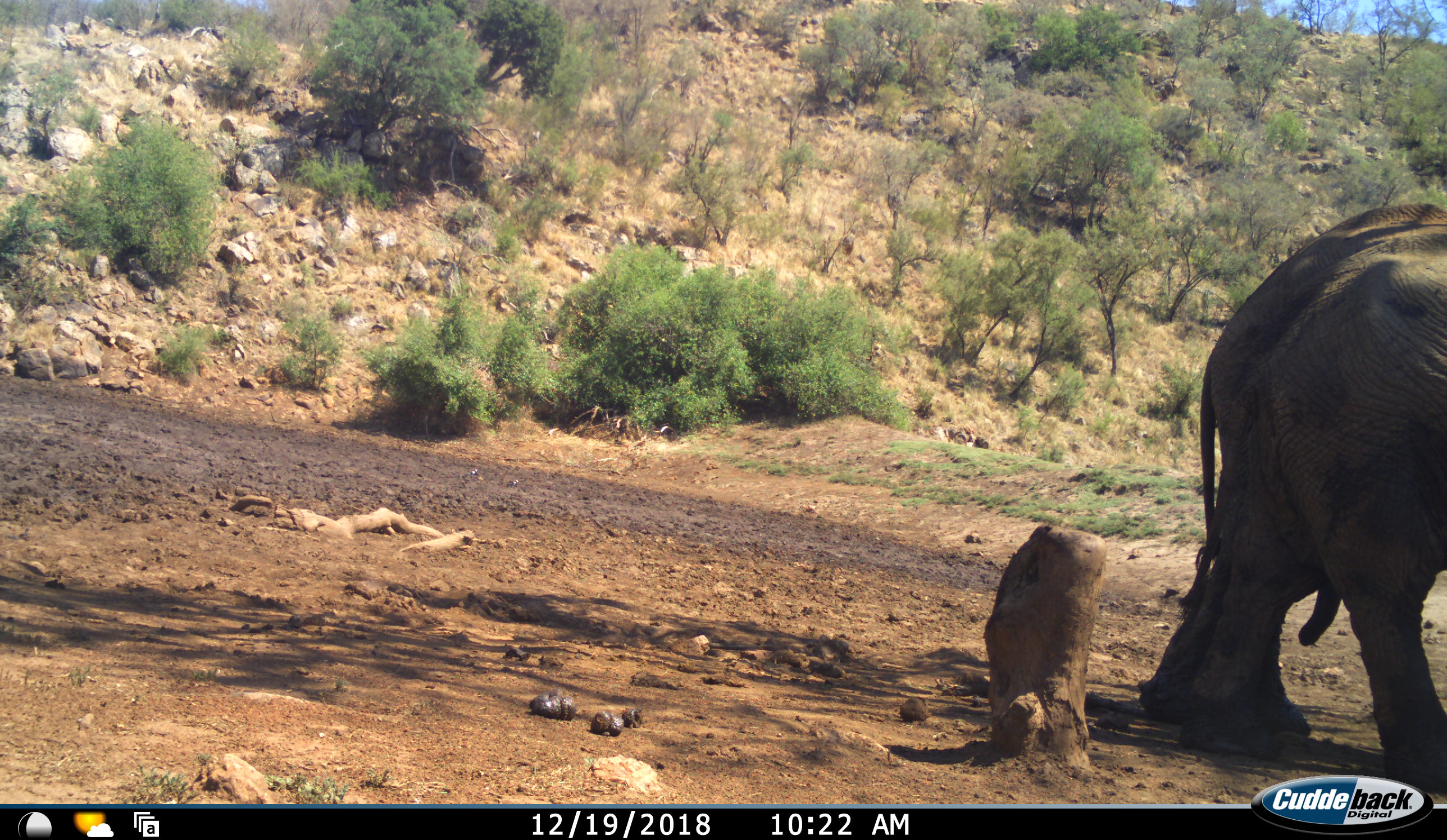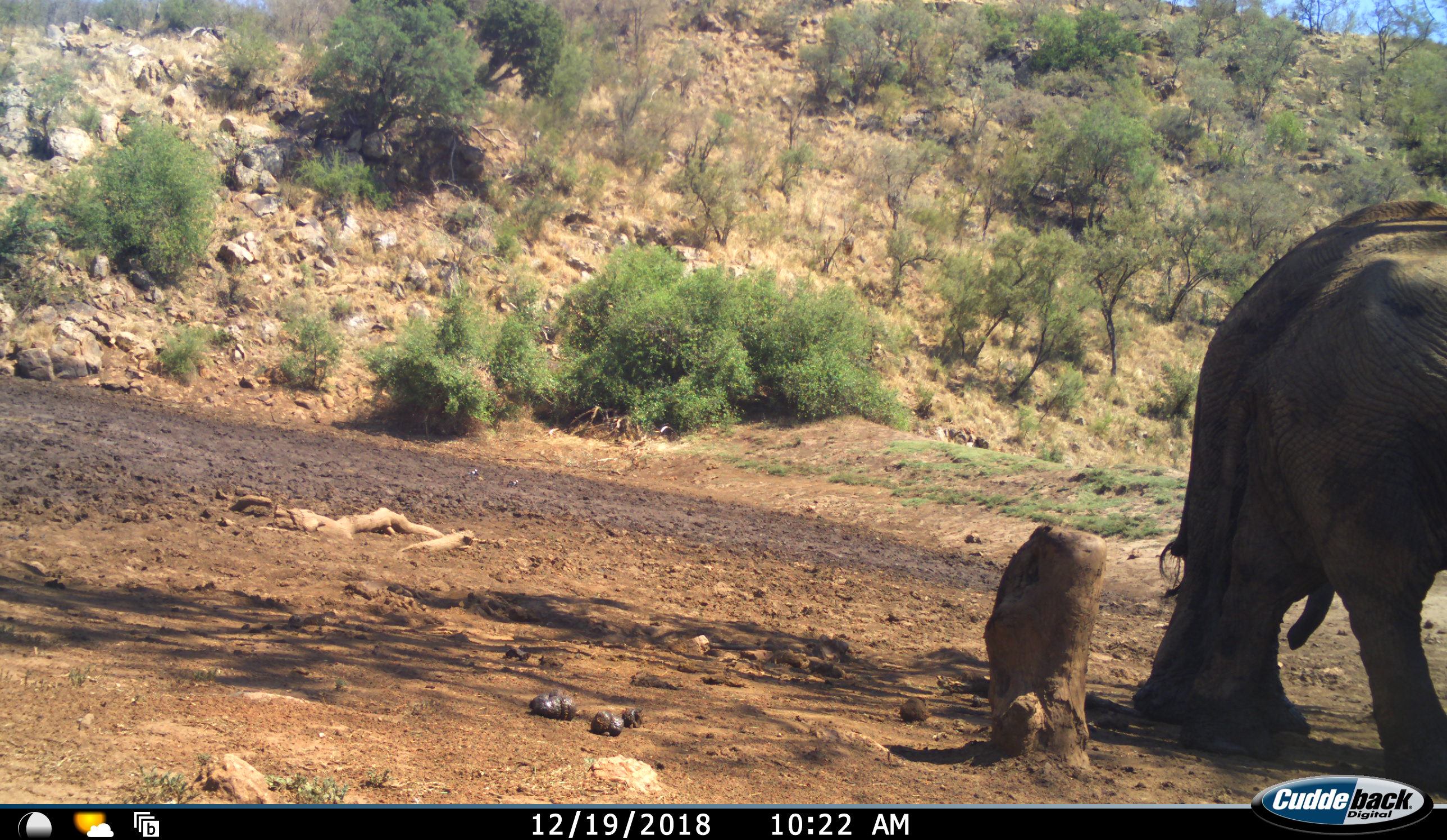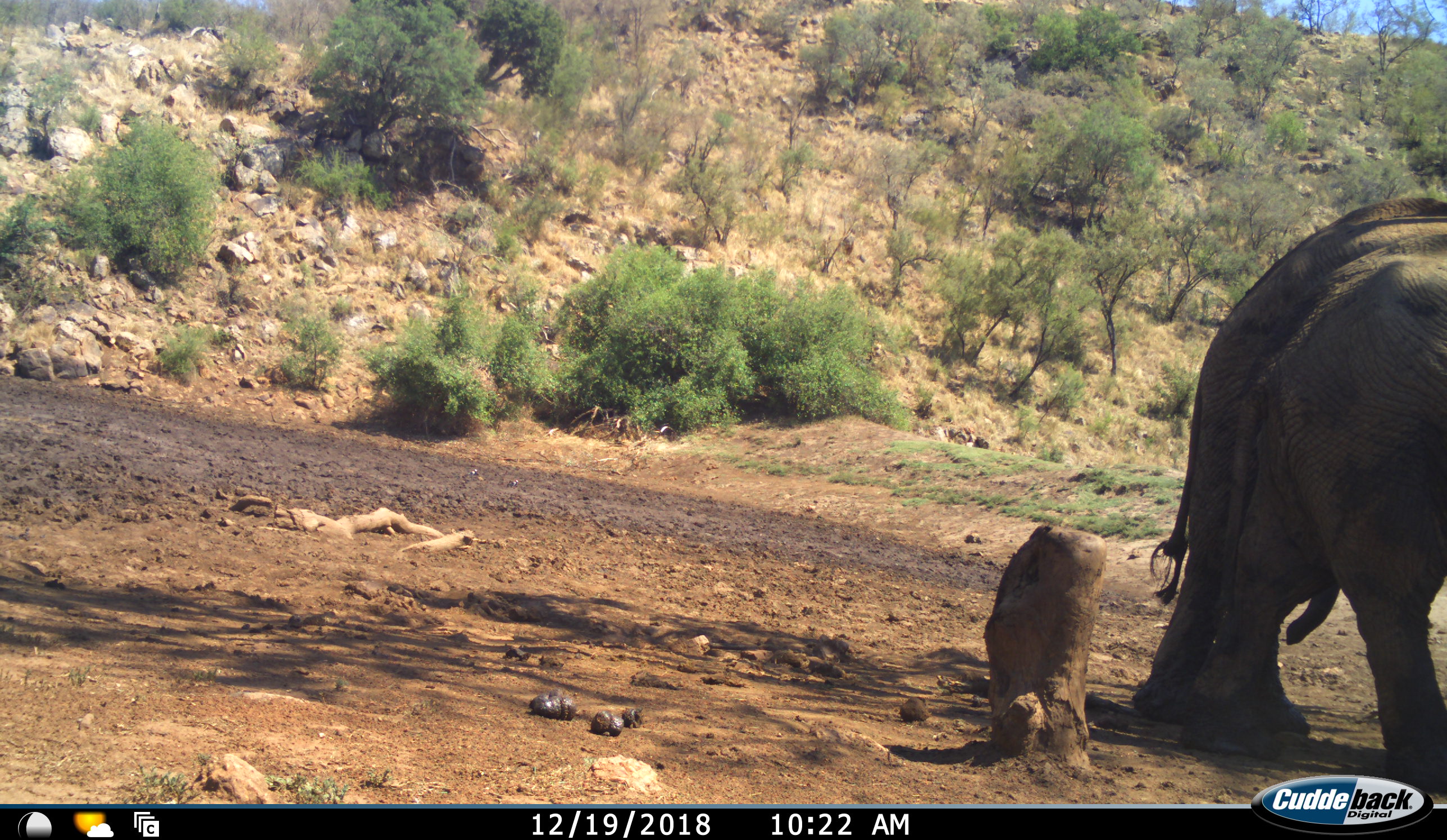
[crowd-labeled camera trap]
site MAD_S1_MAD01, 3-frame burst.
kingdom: Animalia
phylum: Chordata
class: Mammalia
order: Proboscidea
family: Elephantidae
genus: Loxodonta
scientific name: Loxodonta africana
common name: african bush elephant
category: elephant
Elephant (african bush elephant) (Loxodonta africana), count 2. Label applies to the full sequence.